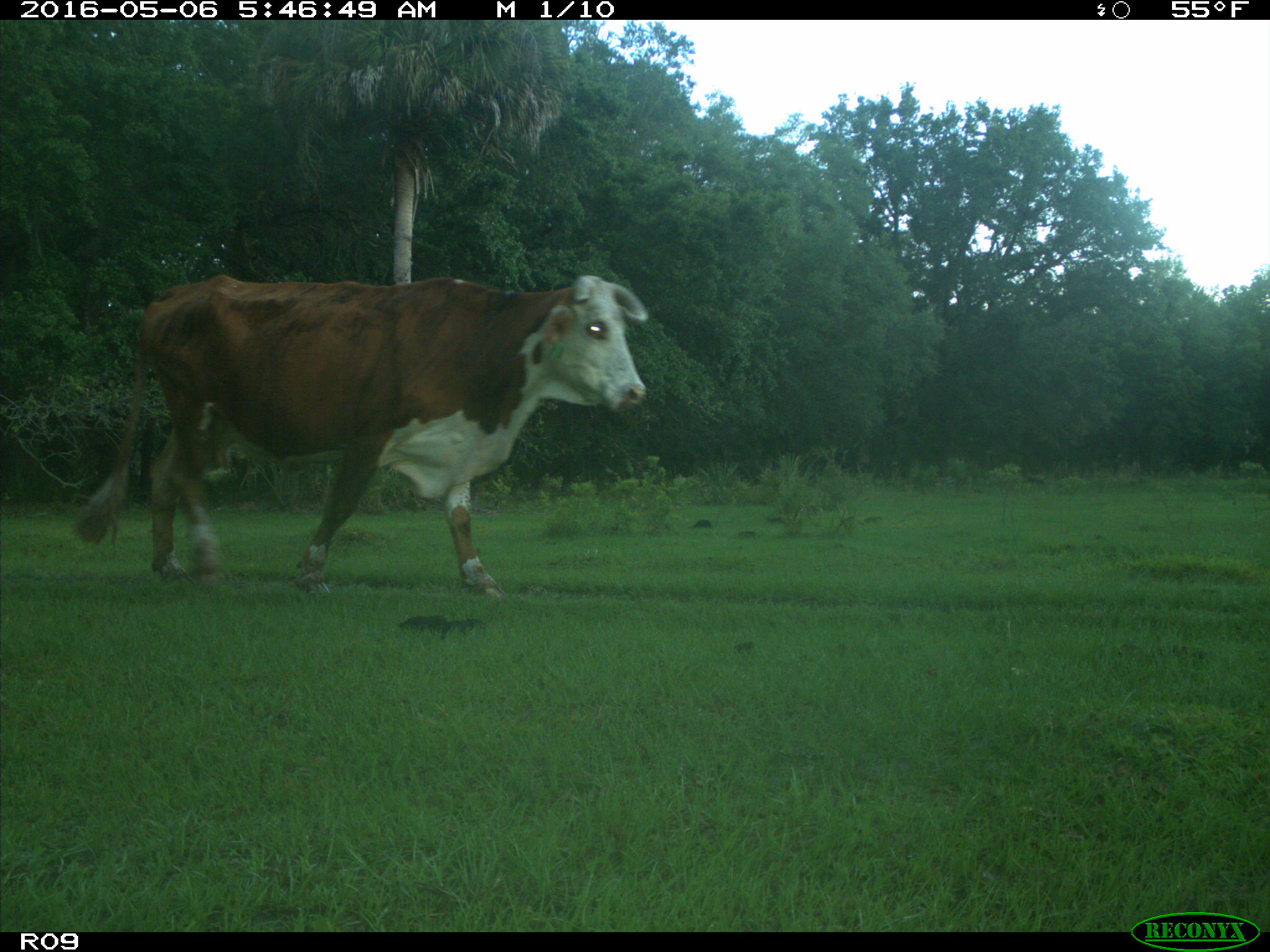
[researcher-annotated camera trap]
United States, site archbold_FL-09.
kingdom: Animalia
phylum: Chordata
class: Mammalia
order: Artiodactyla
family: Bovidae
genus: Bos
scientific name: Bos taurus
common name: domestic cow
Bos taurus (domestic cow).